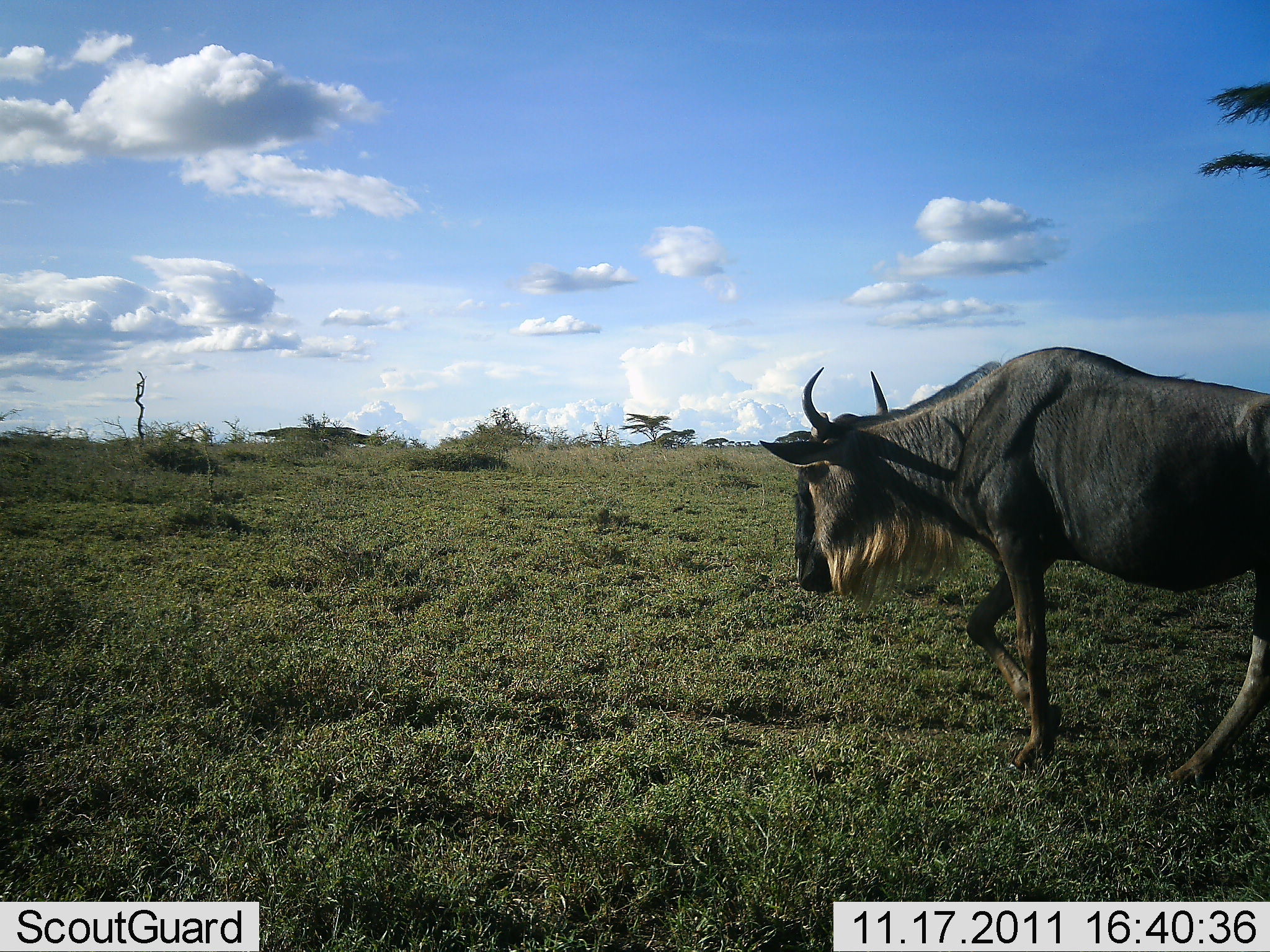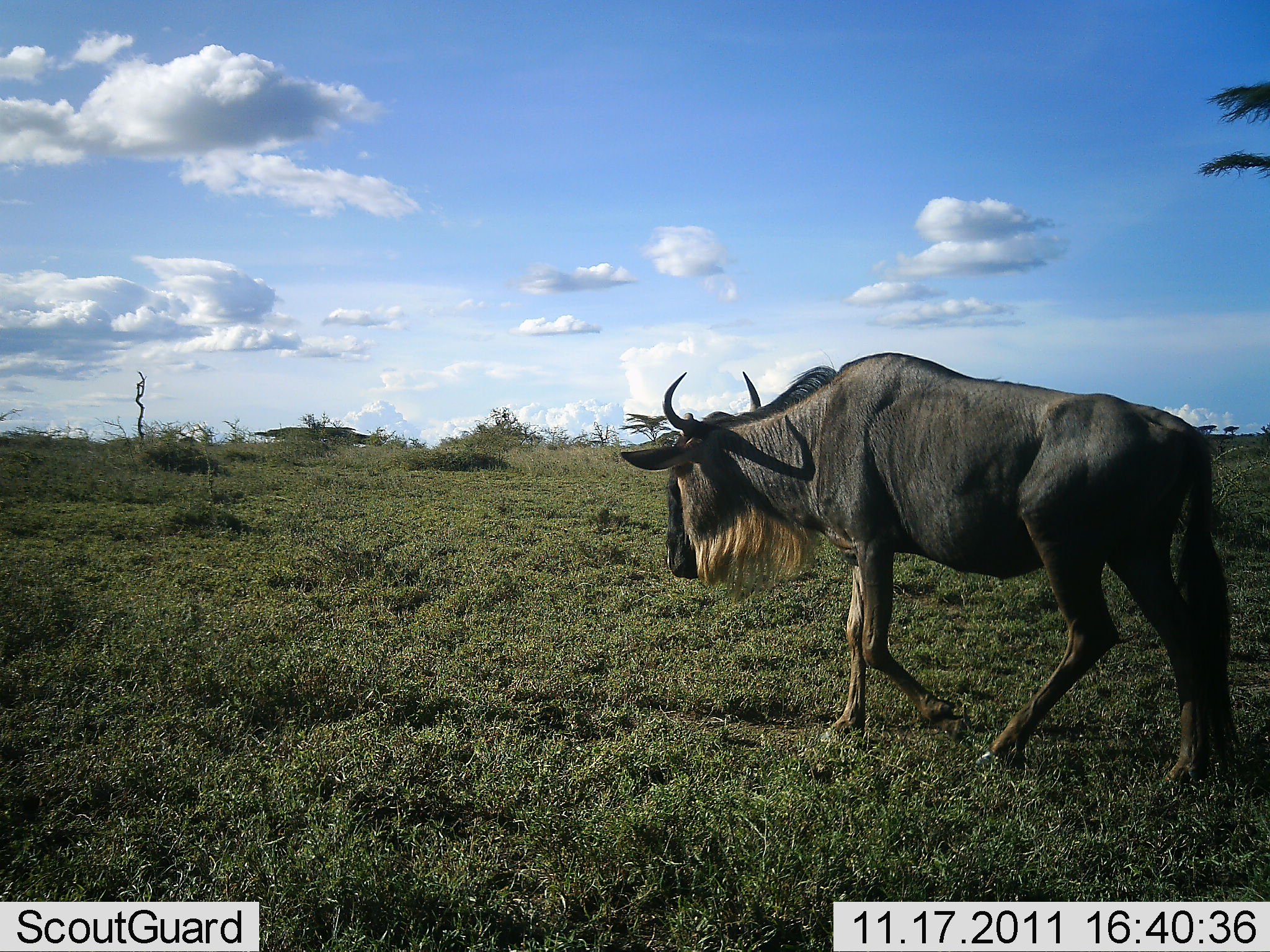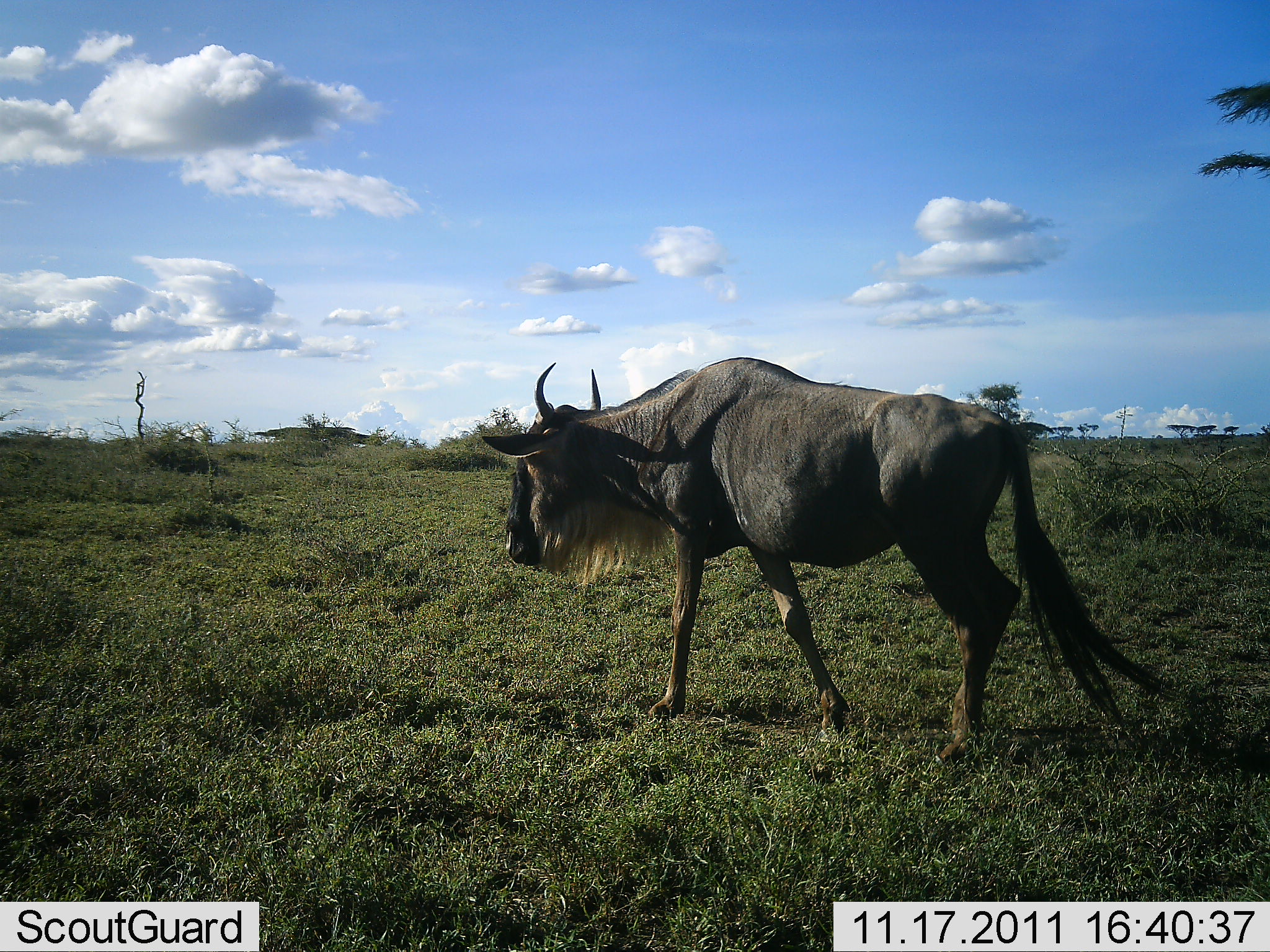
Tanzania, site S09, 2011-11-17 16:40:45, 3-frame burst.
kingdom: Animalia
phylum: Chordata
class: Mammalia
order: Artiodactyla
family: Bovidae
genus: Connochaetes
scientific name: Connochaetes taurinus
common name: blue wildebeest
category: wildebeest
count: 1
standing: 0%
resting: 0%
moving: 100%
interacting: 0%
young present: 0%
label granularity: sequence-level